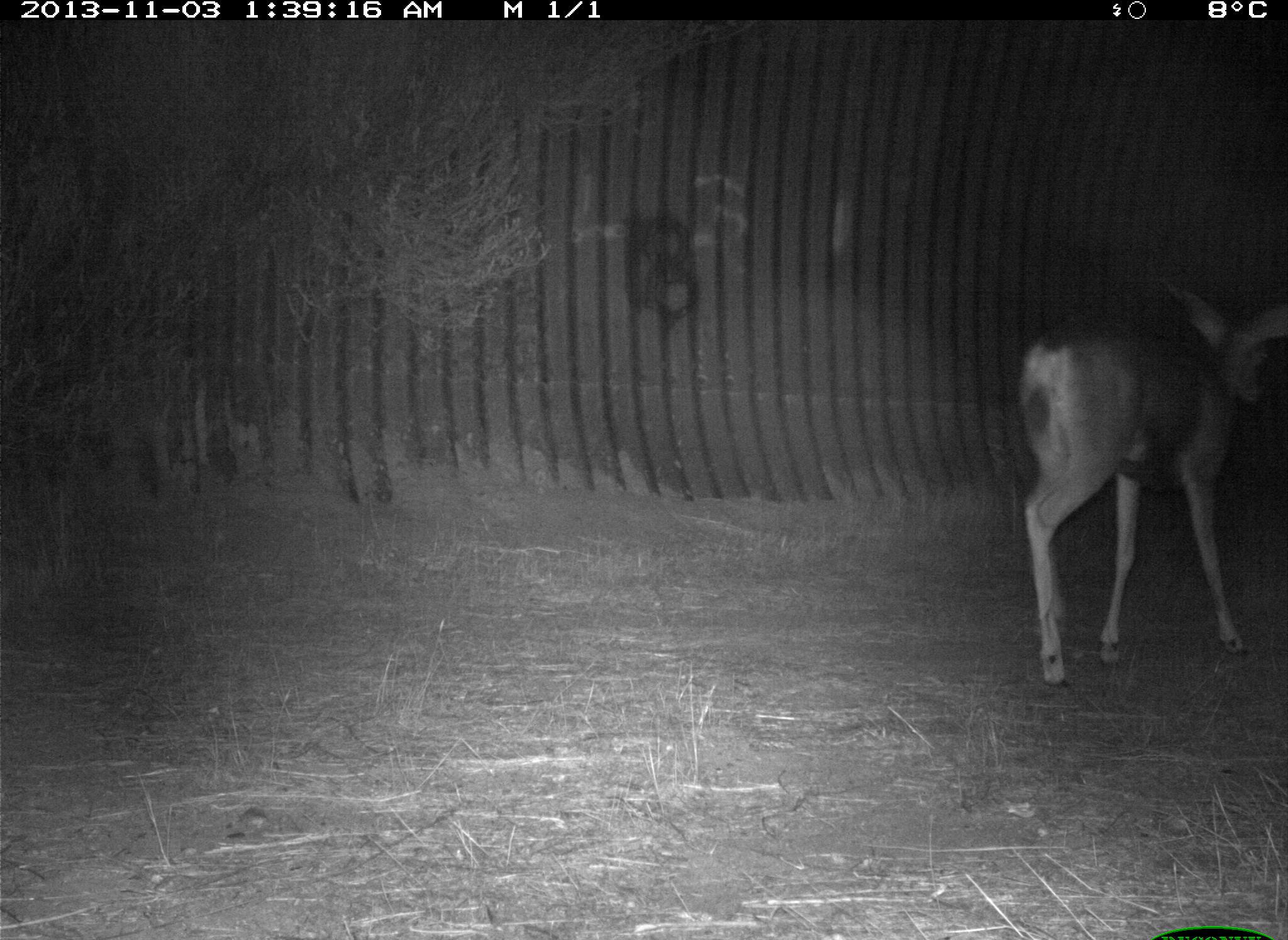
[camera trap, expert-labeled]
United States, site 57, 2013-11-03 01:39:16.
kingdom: Animalia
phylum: Chordata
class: Mammalia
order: Artiodactyla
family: Cervidae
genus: Odocoileus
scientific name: Odocoileus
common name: deer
Deer (Odocoileus).